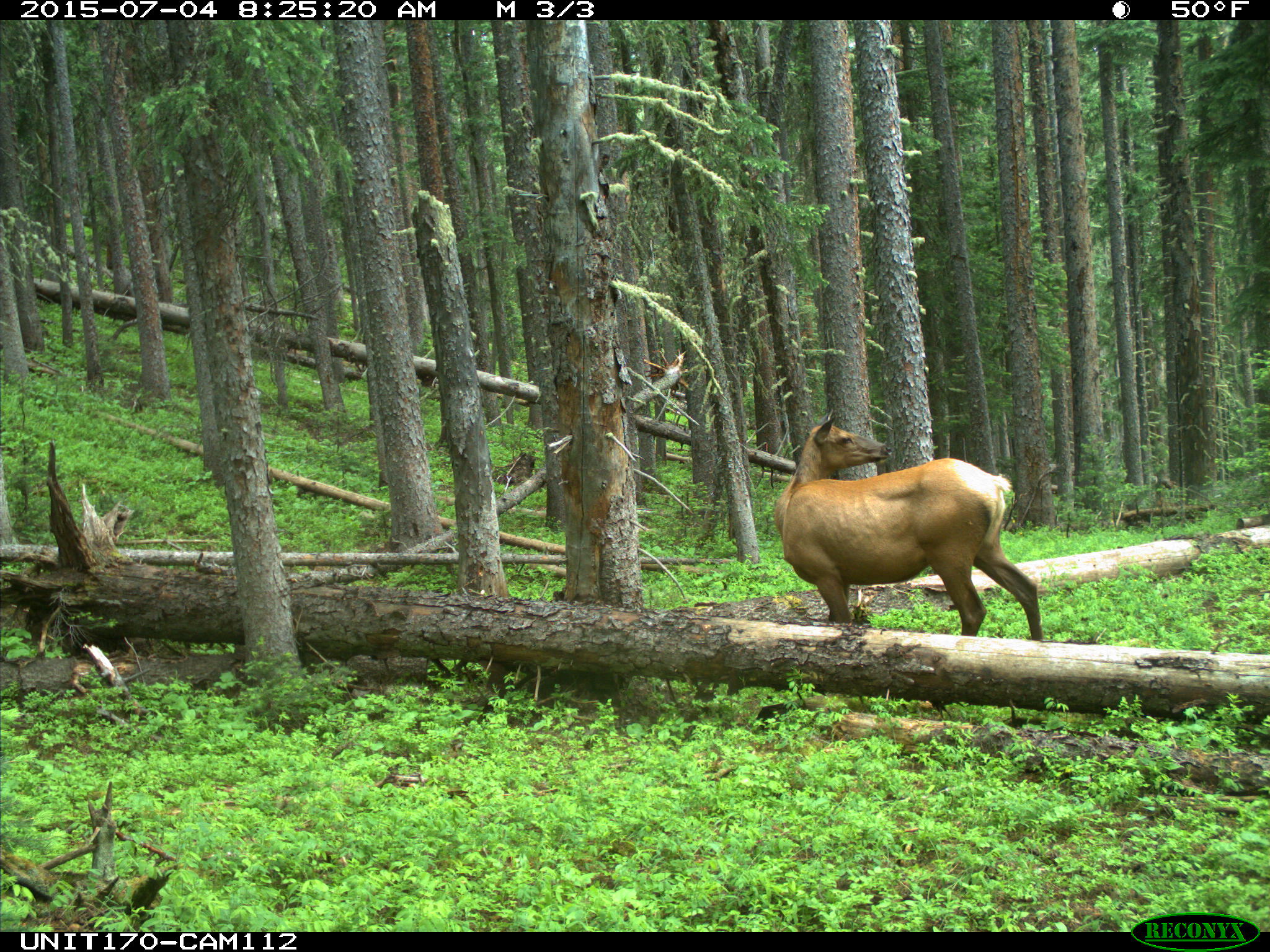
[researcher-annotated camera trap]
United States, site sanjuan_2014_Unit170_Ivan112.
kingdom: Animalia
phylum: Chordata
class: Mammalia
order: Artiodactyla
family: Cervidae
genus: Cervus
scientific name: Cervus elaphus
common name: red deer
Cervus elaphus (red deer).